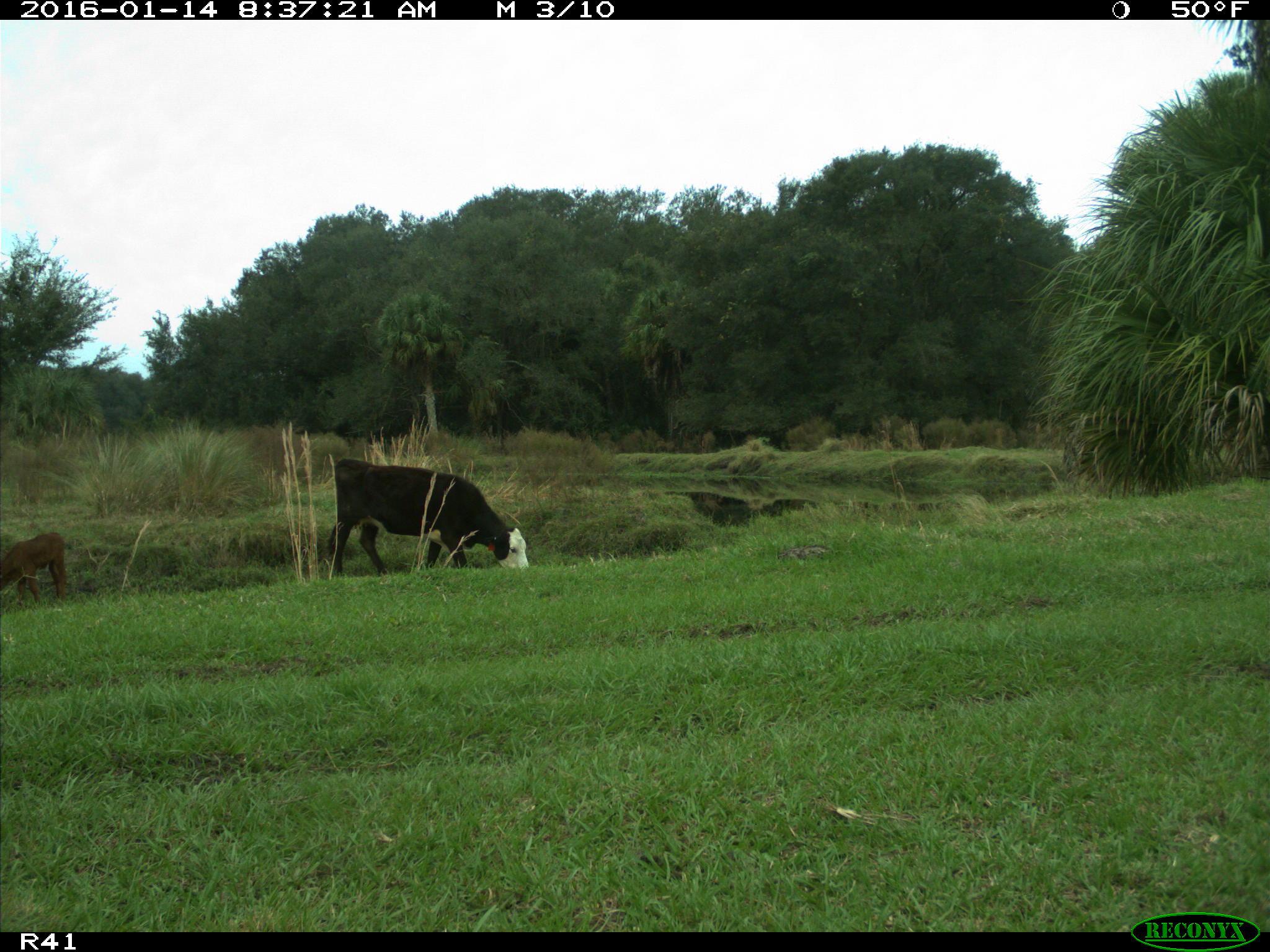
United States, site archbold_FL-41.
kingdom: Animalia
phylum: Chordata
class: Mammalia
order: Artiodactyla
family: Bovidae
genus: Bos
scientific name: Bos taurus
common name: domestic cow